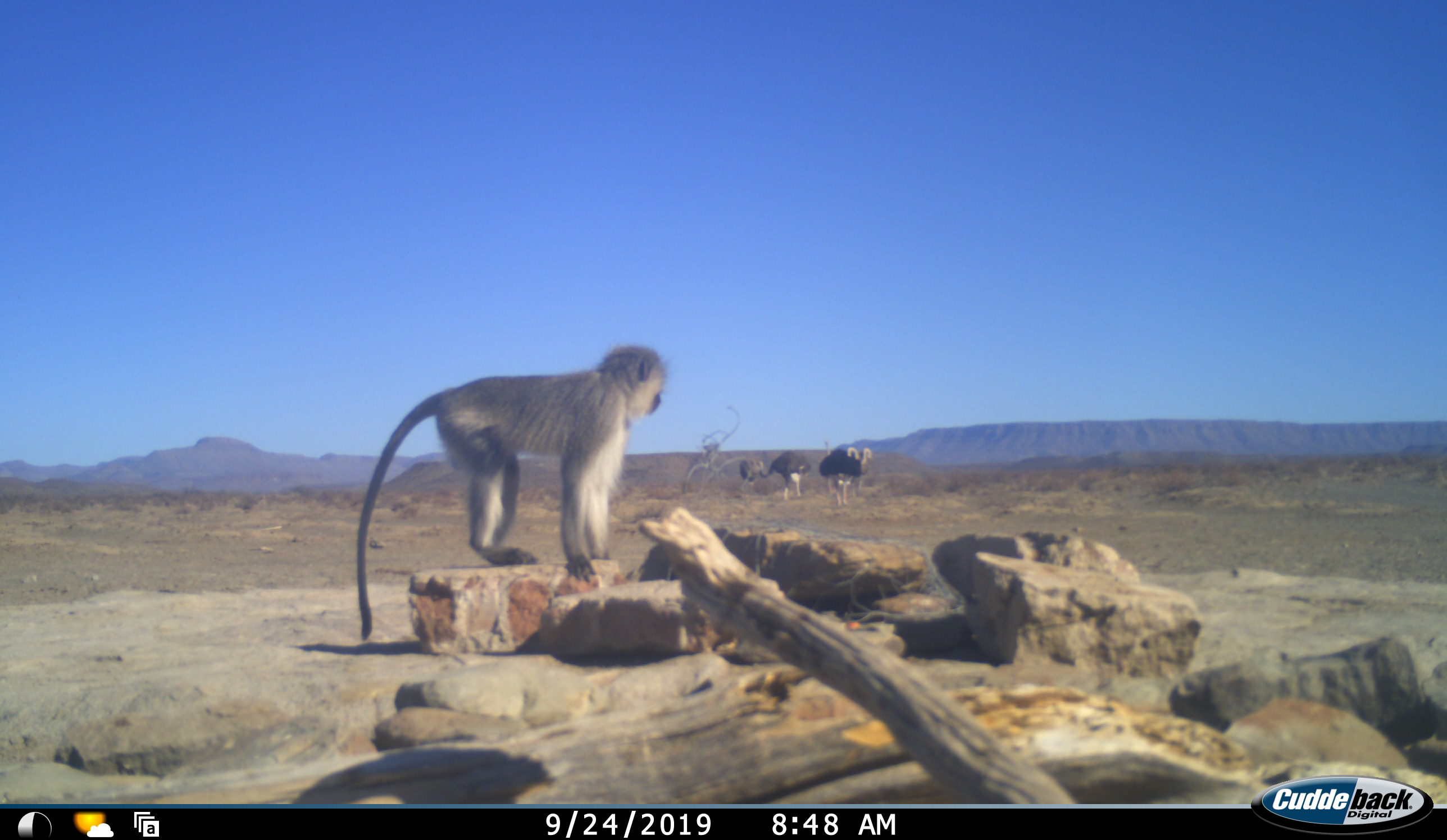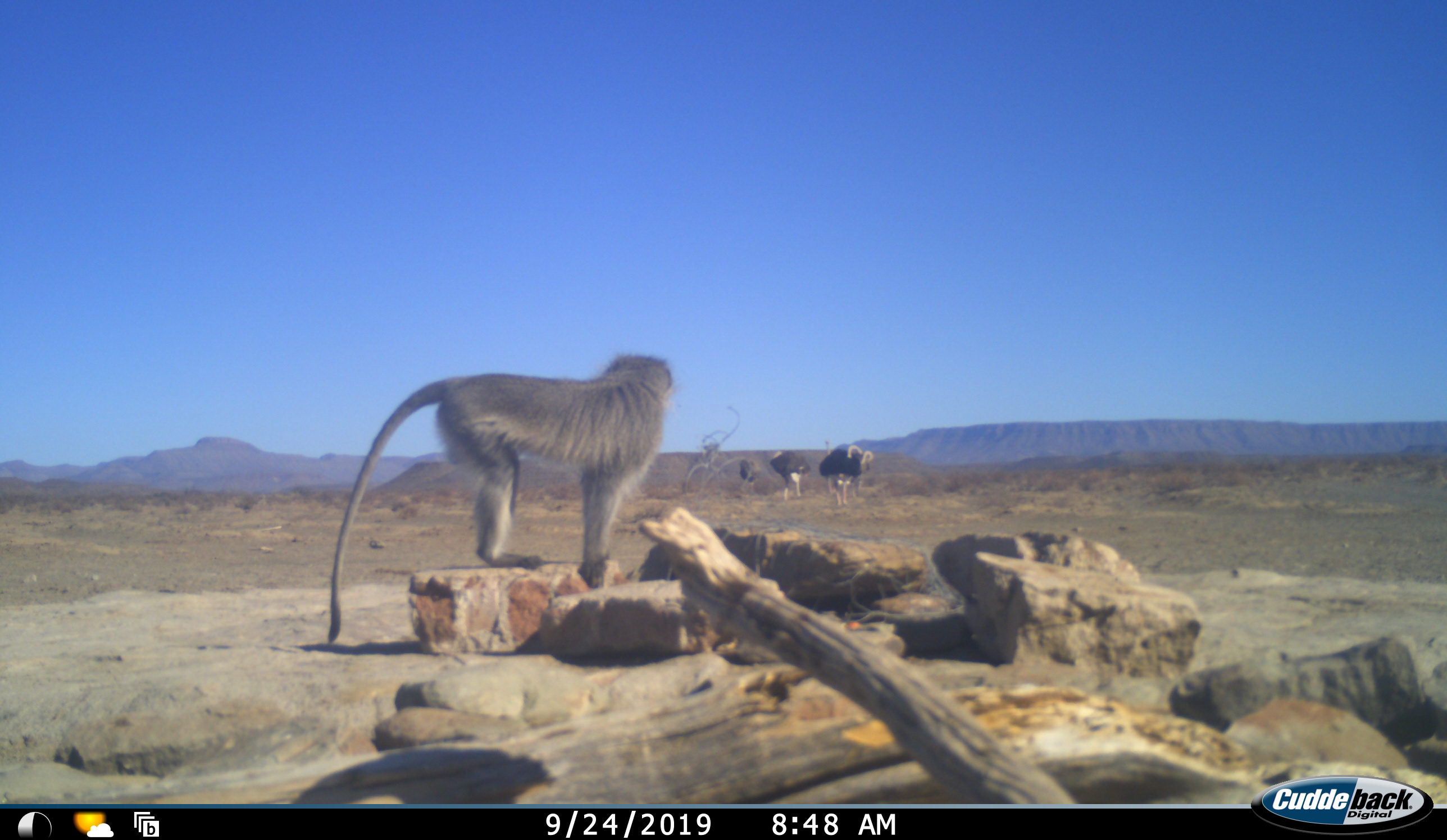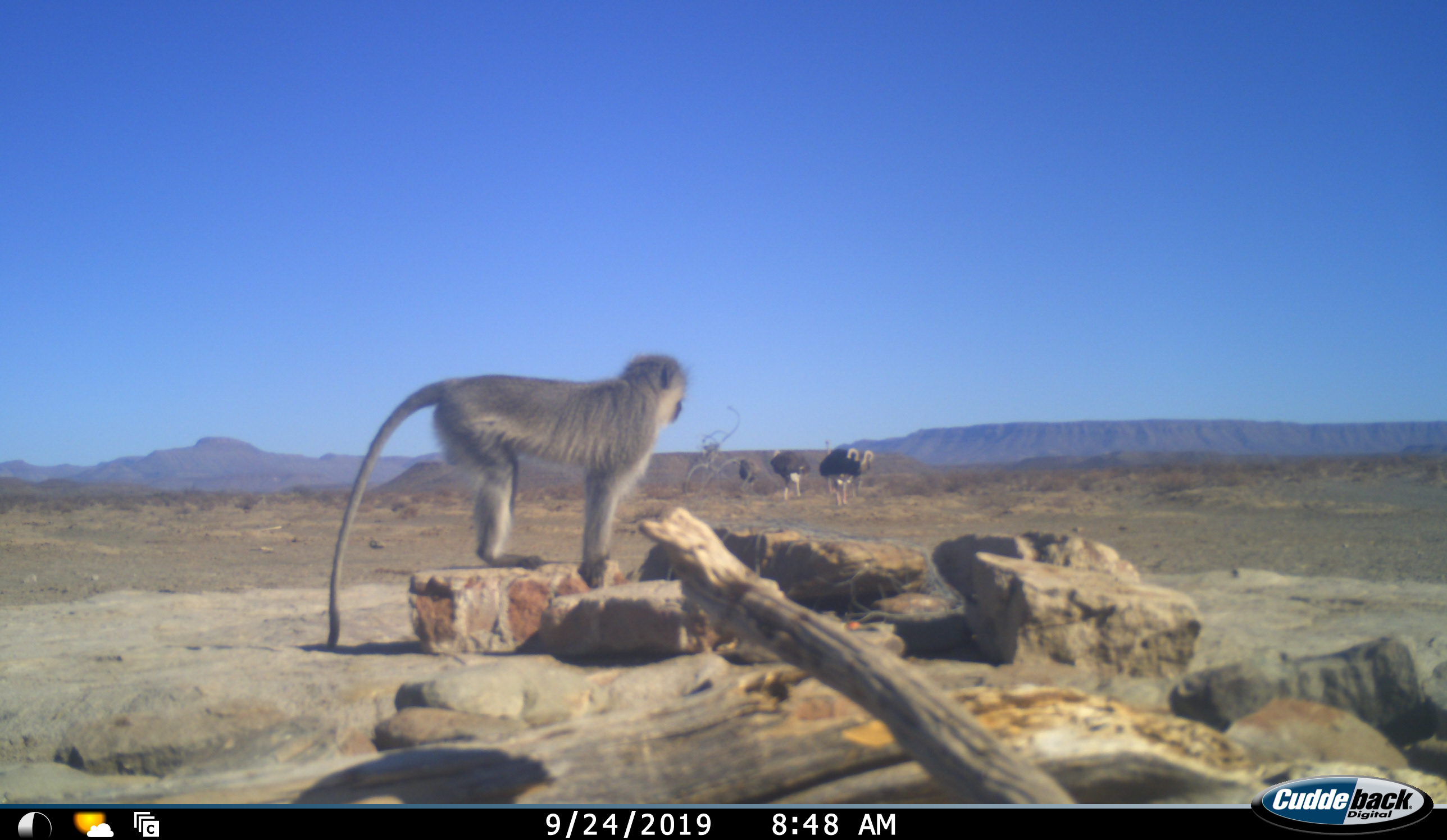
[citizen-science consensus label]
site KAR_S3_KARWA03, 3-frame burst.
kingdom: Animalia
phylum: Chordata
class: Mammalia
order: Primates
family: Cercopithecidae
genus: Chlorocebus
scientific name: Chlorocebus pygerythrus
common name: vervet monkey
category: monkeyvervet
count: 1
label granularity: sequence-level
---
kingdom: Animalia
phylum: Chordata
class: Aves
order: Struthioniformes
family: Struthionidae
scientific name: Struthionidae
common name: ostrich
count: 4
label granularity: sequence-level